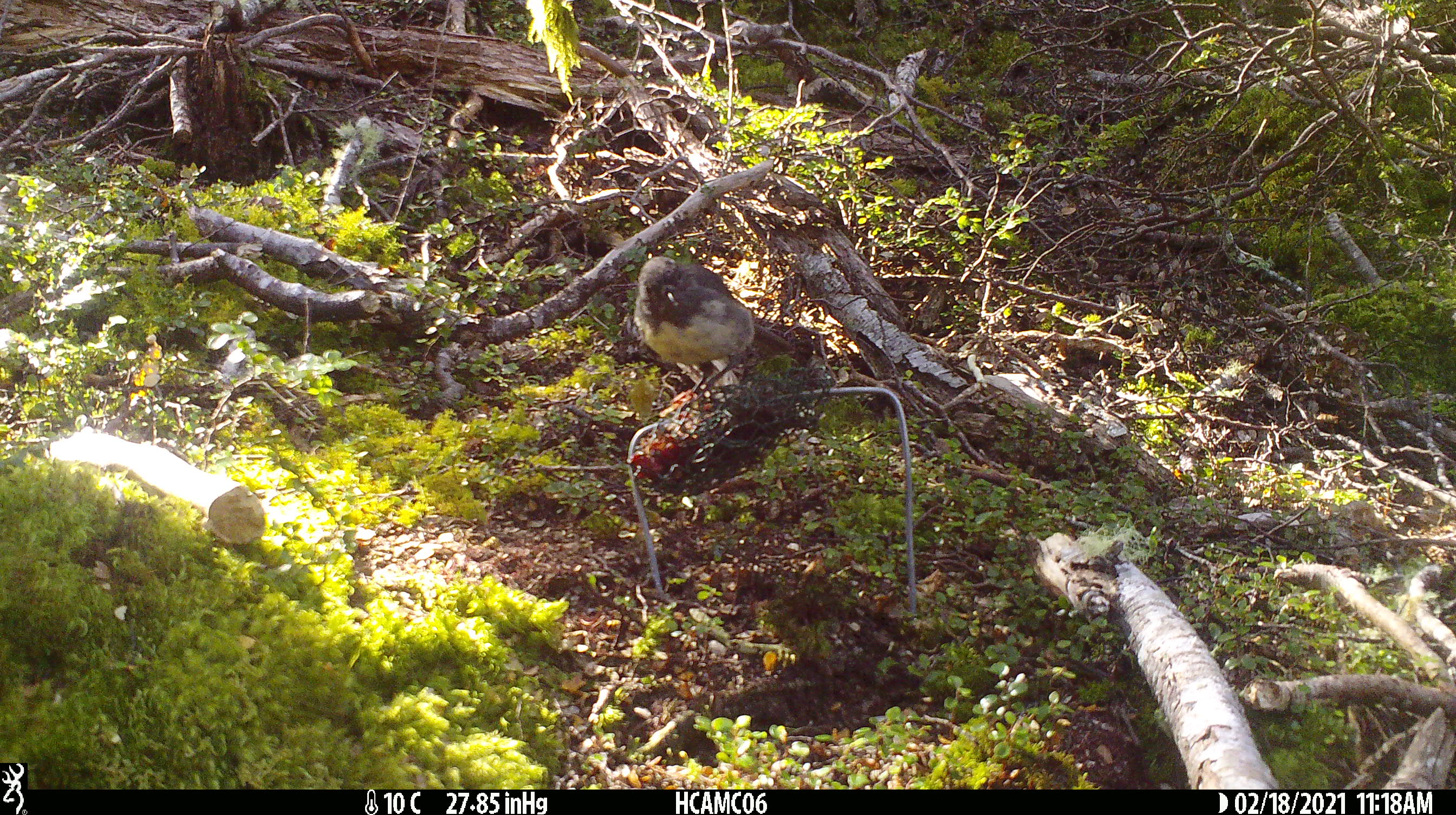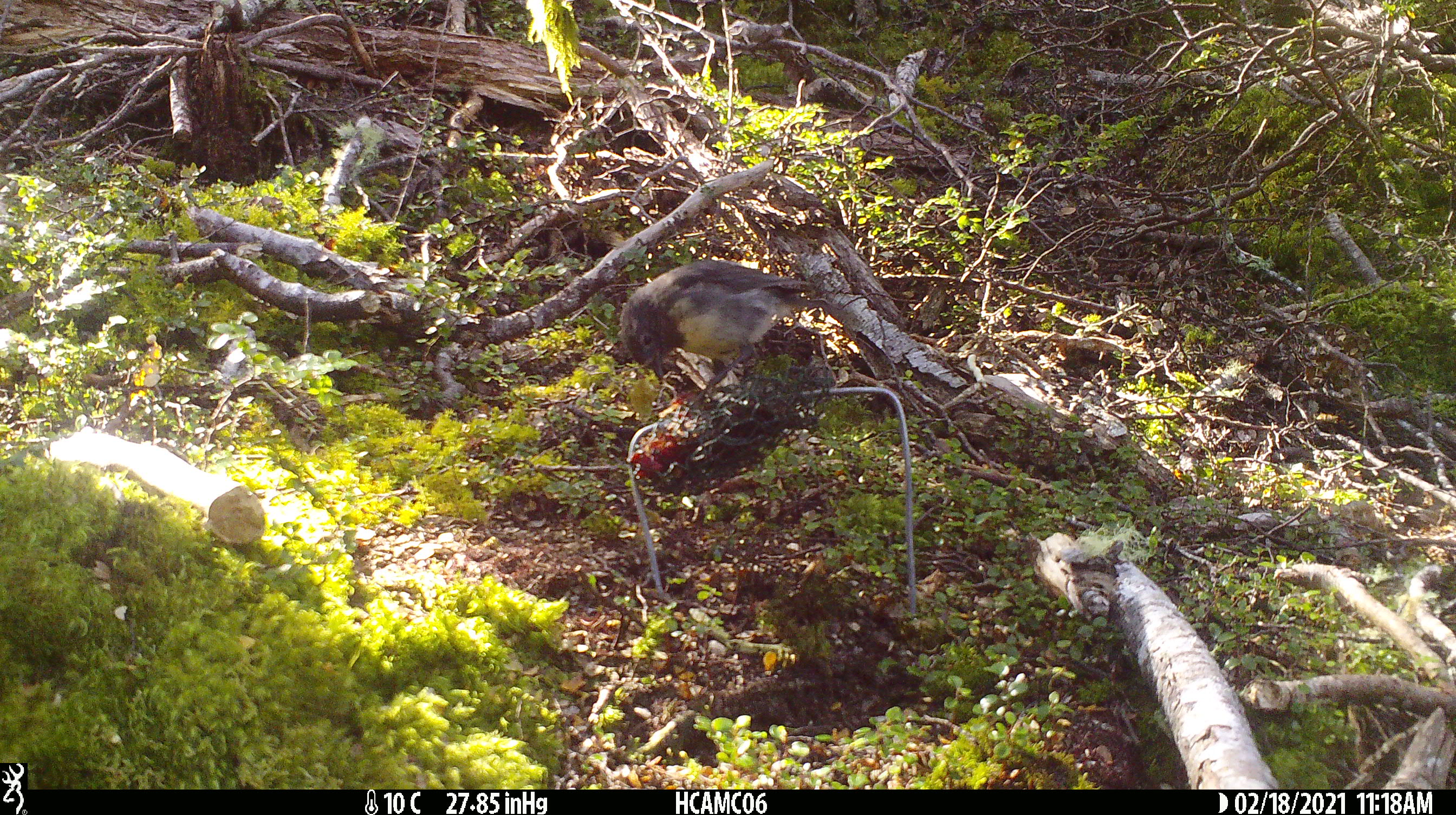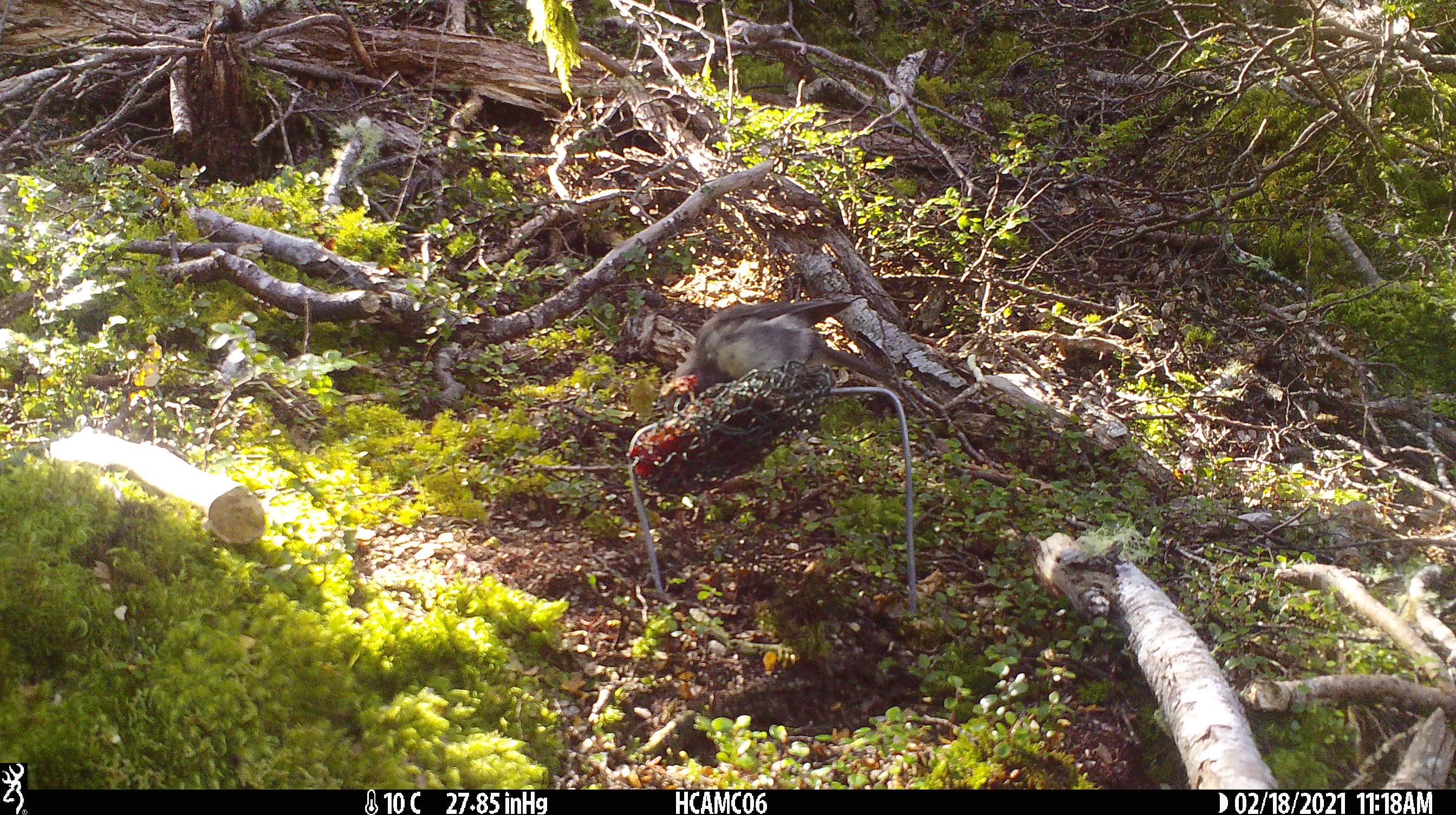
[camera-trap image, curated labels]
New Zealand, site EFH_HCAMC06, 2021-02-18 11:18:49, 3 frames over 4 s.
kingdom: Animalia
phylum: Chordata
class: Aves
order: Passeriformes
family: Petroicidae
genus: Petroica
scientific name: Petroica australis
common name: new zealand robin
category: robin